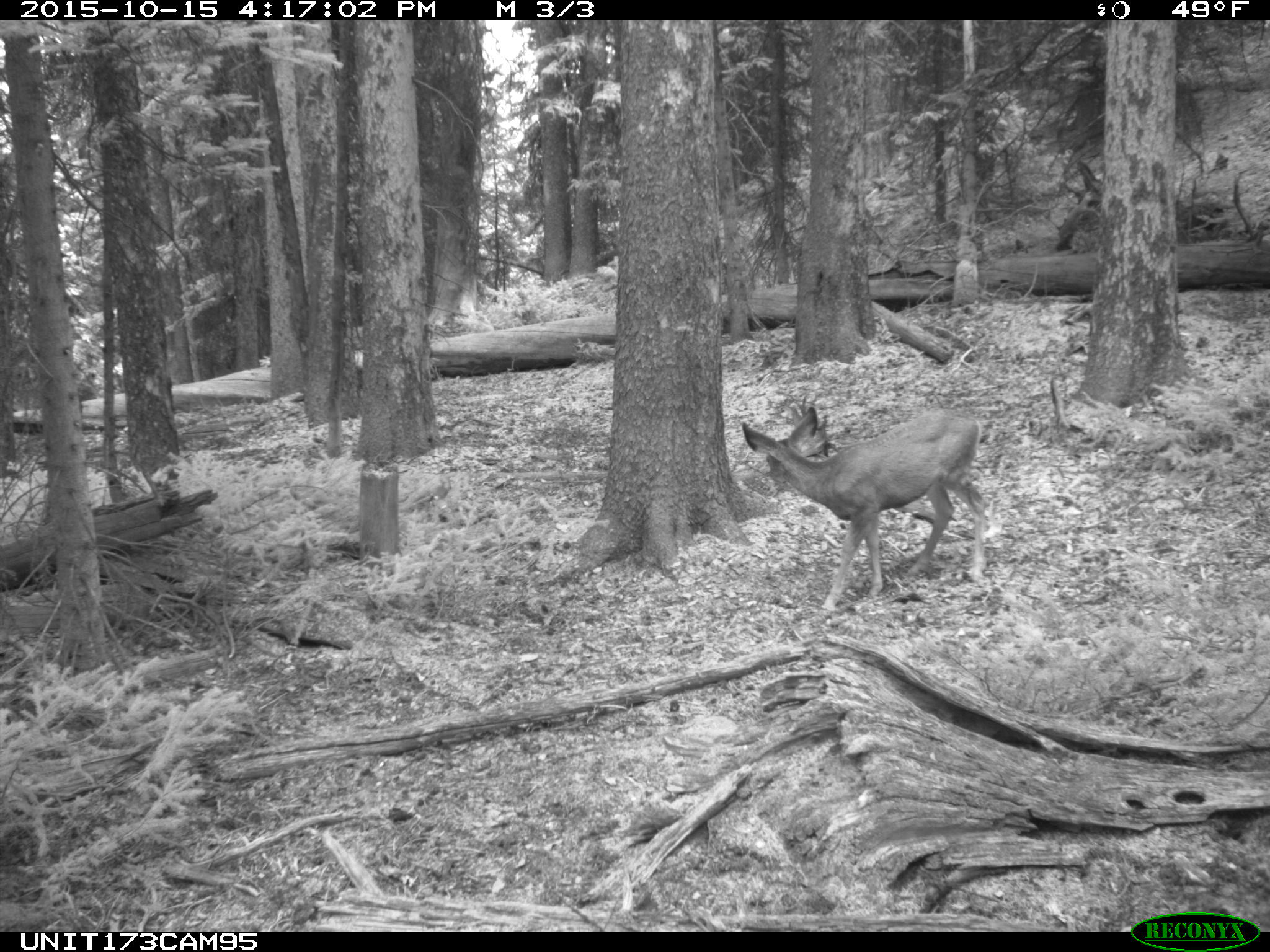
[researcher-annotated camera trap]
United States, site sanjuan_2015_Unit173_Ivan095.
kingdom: Animalia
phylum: Chordata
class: Mammalia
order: Artiodactyla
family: Cervidae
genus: Odocoileus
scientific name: Odocoileus hemionus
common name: mule deer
Odocoileus hemionus (mule deer).